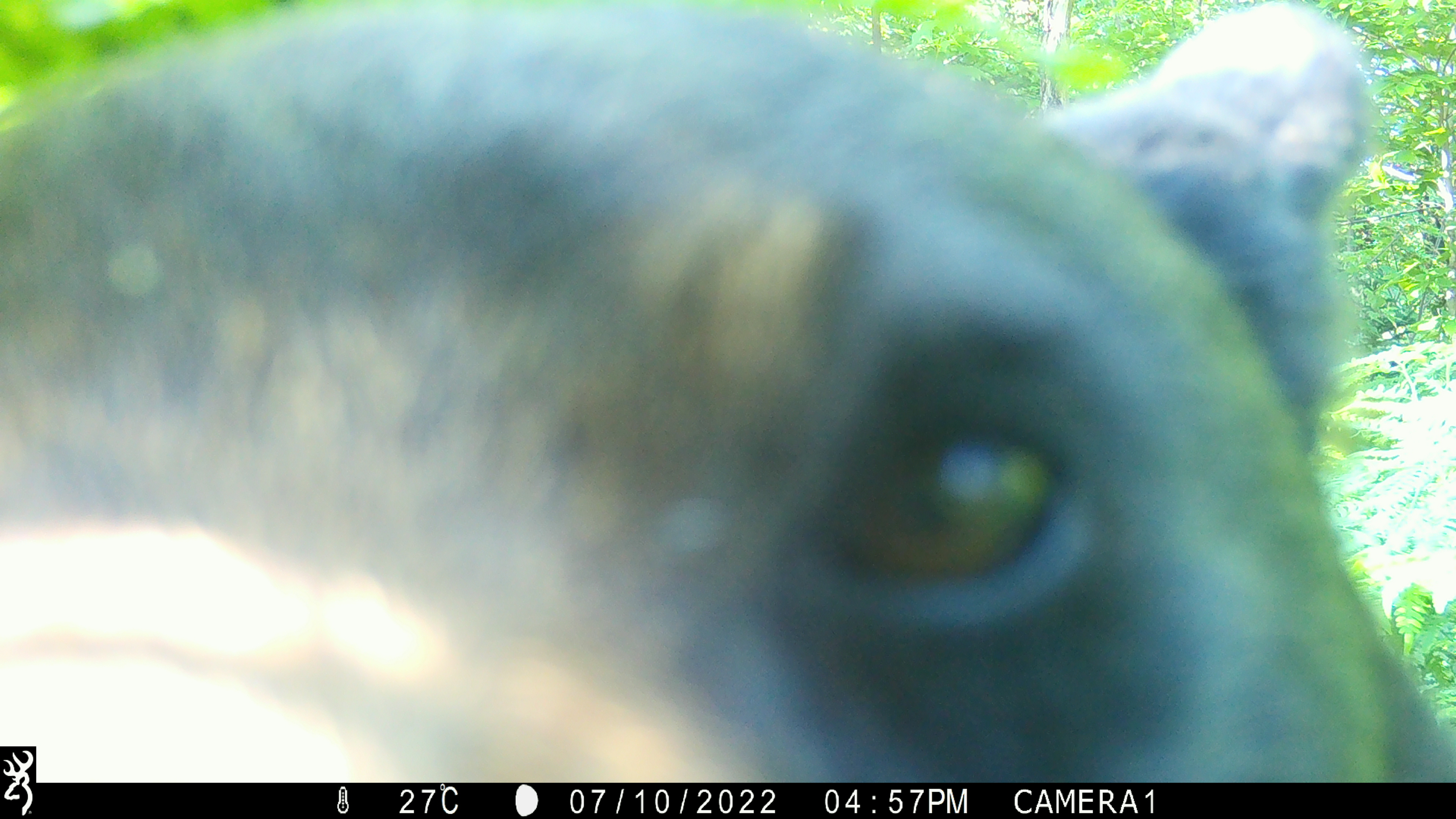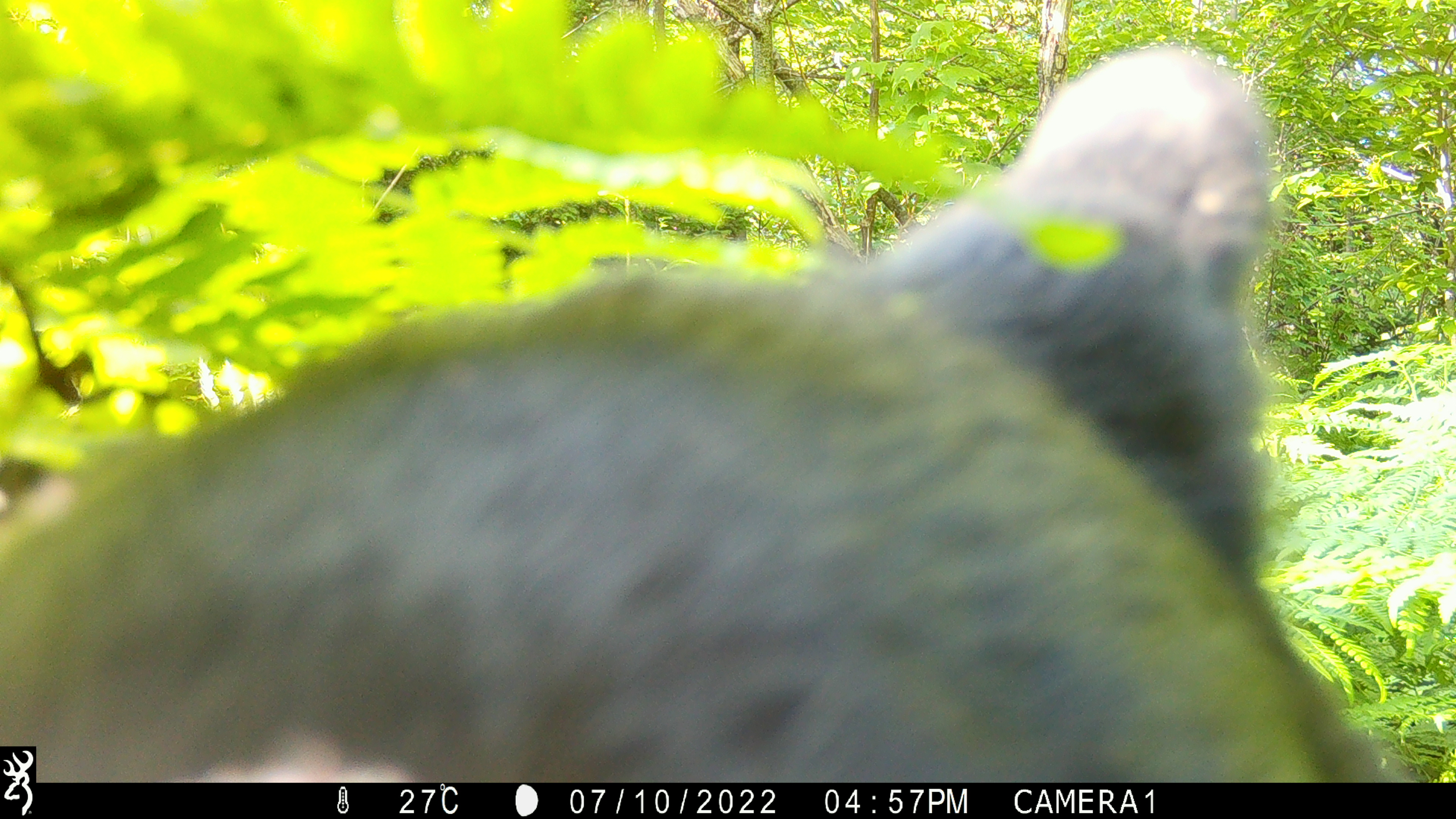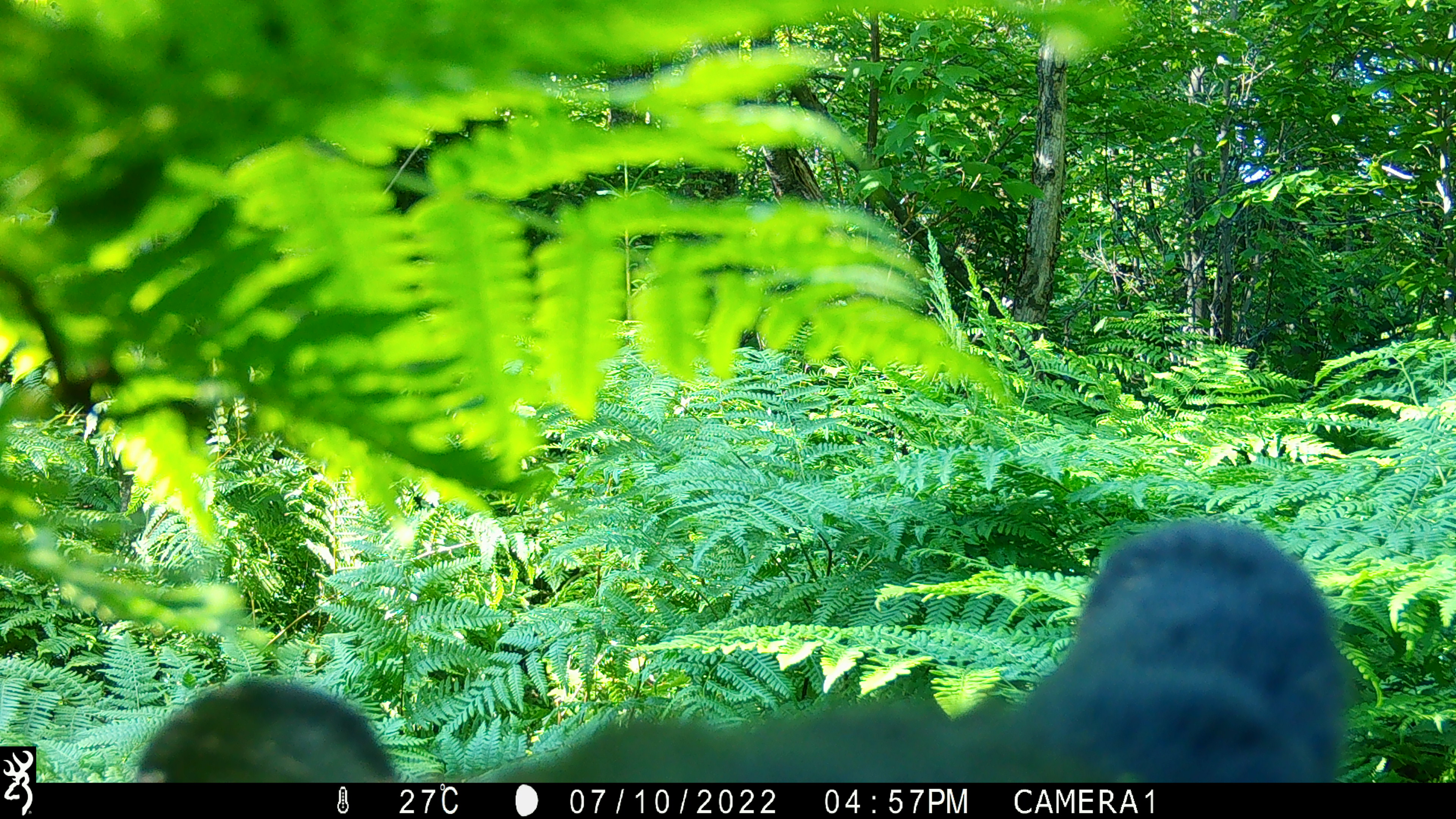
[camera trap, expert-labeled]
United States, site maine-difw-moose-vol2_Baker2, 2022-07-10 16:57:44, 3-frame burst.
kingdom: Animalia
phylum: Chordata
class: Mammalia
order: Carnivora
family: Ursidae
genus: Ursus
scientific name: Ursus americanus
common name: black bear